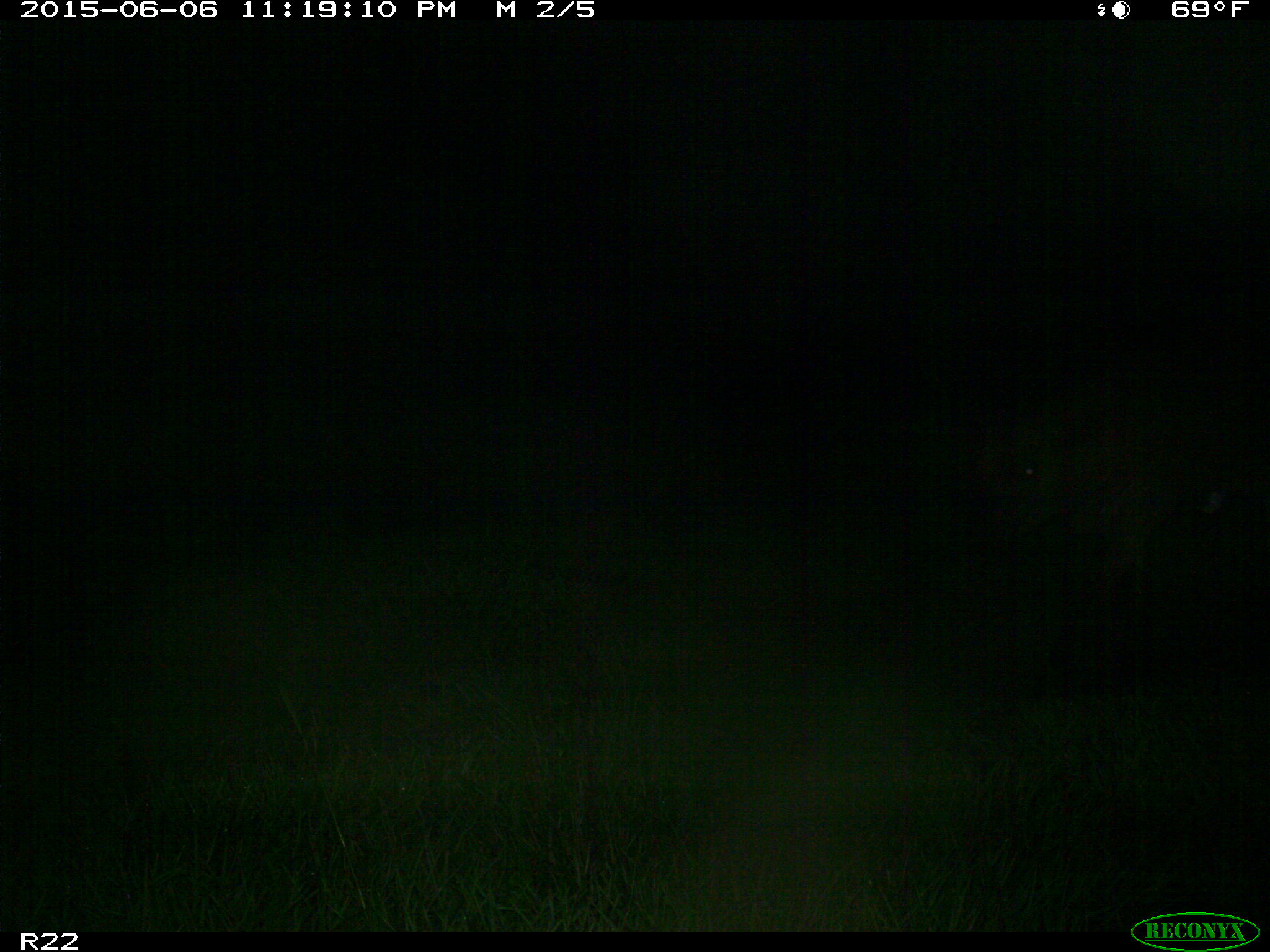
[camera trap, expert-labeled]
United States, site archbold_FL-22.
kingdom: Animalia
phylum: Chordata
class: Mammalia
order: Artiodactyla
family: Bovidae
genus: Bos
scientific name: Bos taurus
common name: domestic cow